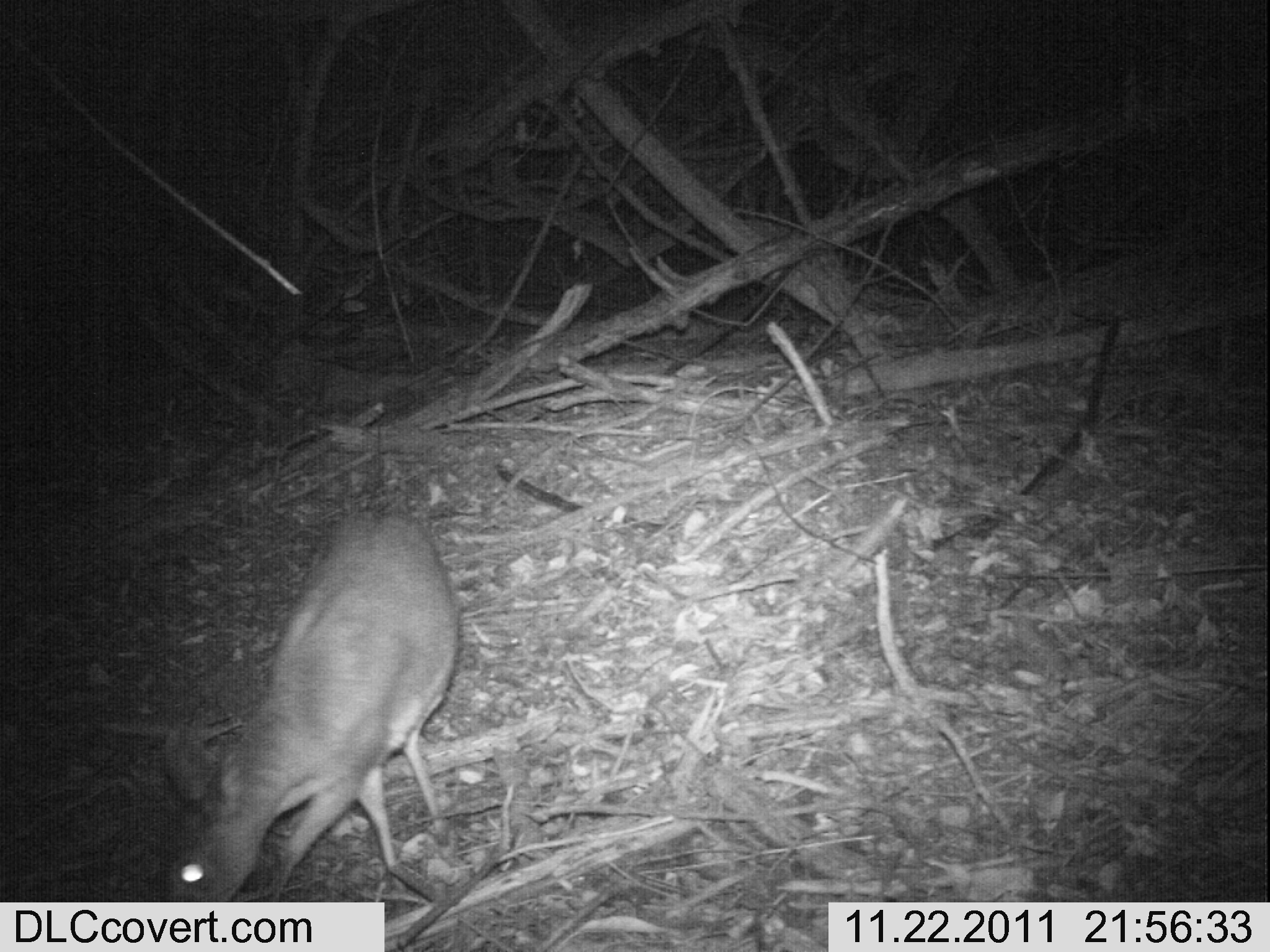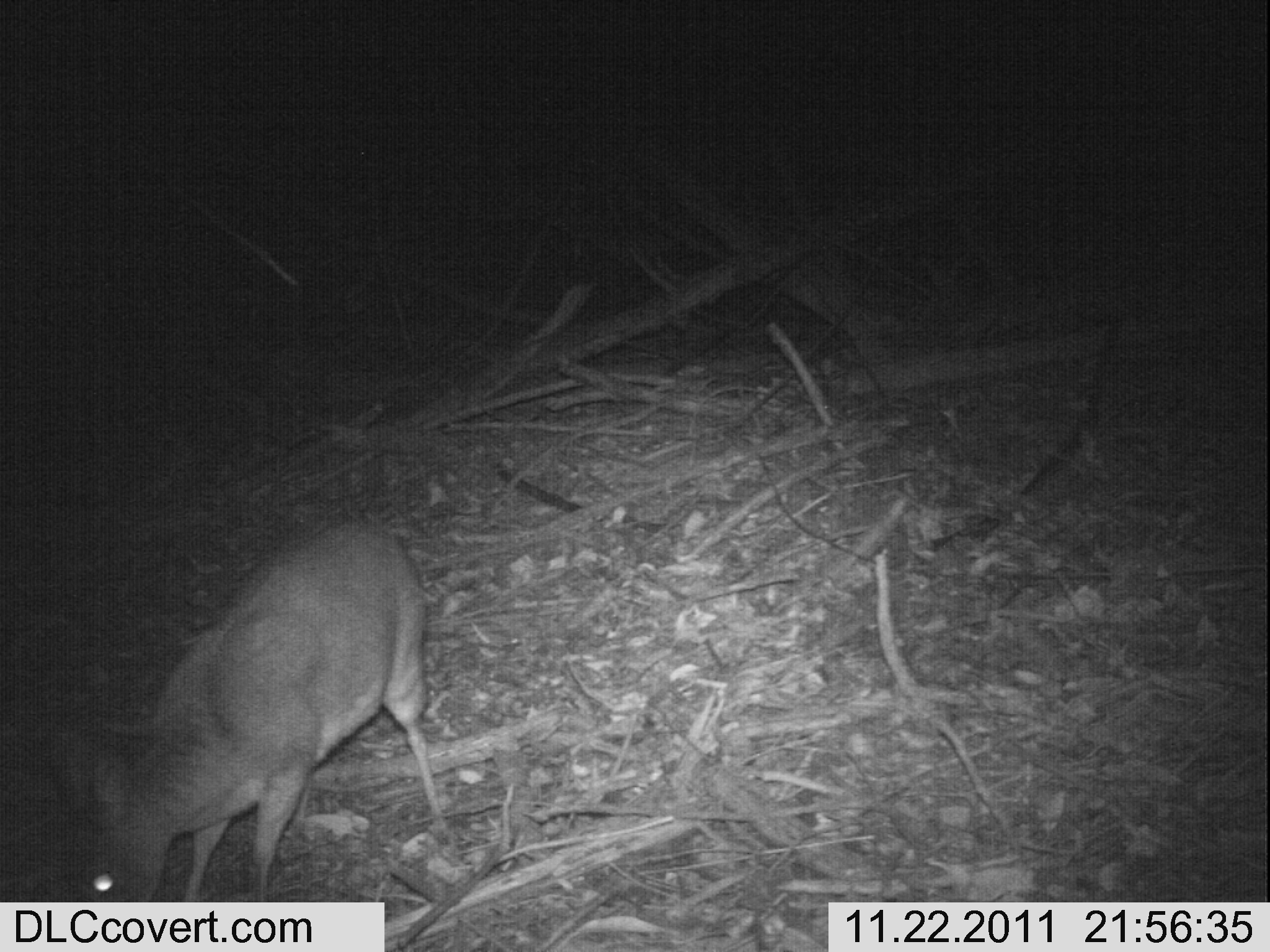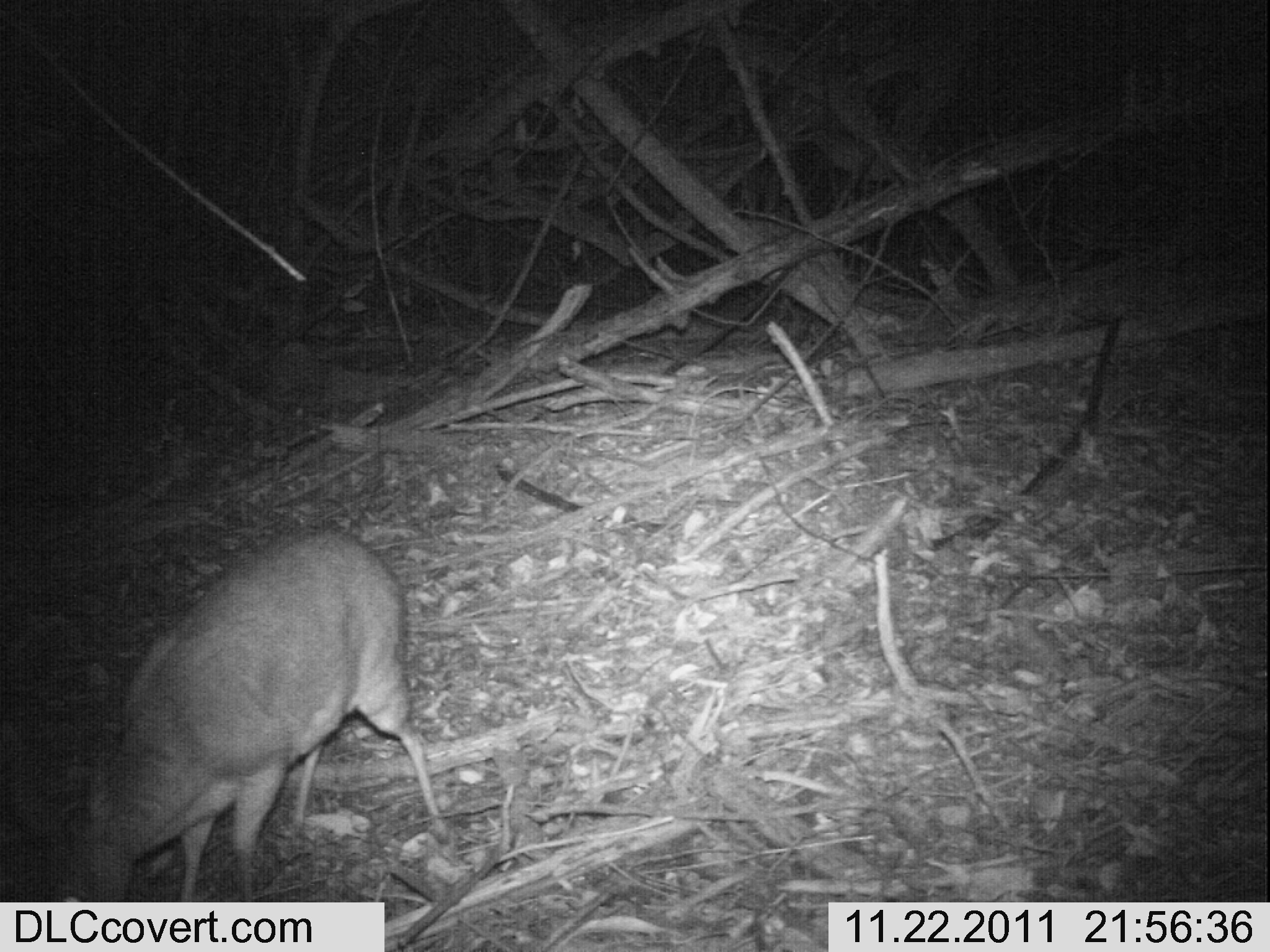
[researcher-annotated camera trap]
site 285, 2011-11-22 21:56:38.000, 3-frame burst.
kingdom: Animalia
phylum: Chordata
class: Mammalia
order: Artiodactyla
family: Bovidae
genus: Nesotragus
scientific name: Nesotragus moschatus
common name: suni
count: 1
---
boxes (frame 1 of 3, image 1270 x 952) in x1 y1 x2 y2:
nesotragus moschatus: 151 505 463 903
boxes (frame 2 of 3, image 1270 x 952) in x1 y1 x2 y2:
nesotragus moschatus: 41 503 452 902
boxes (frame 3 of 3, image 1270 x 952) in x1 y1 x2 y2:
nesotragus moschatus: 43 518 452 902